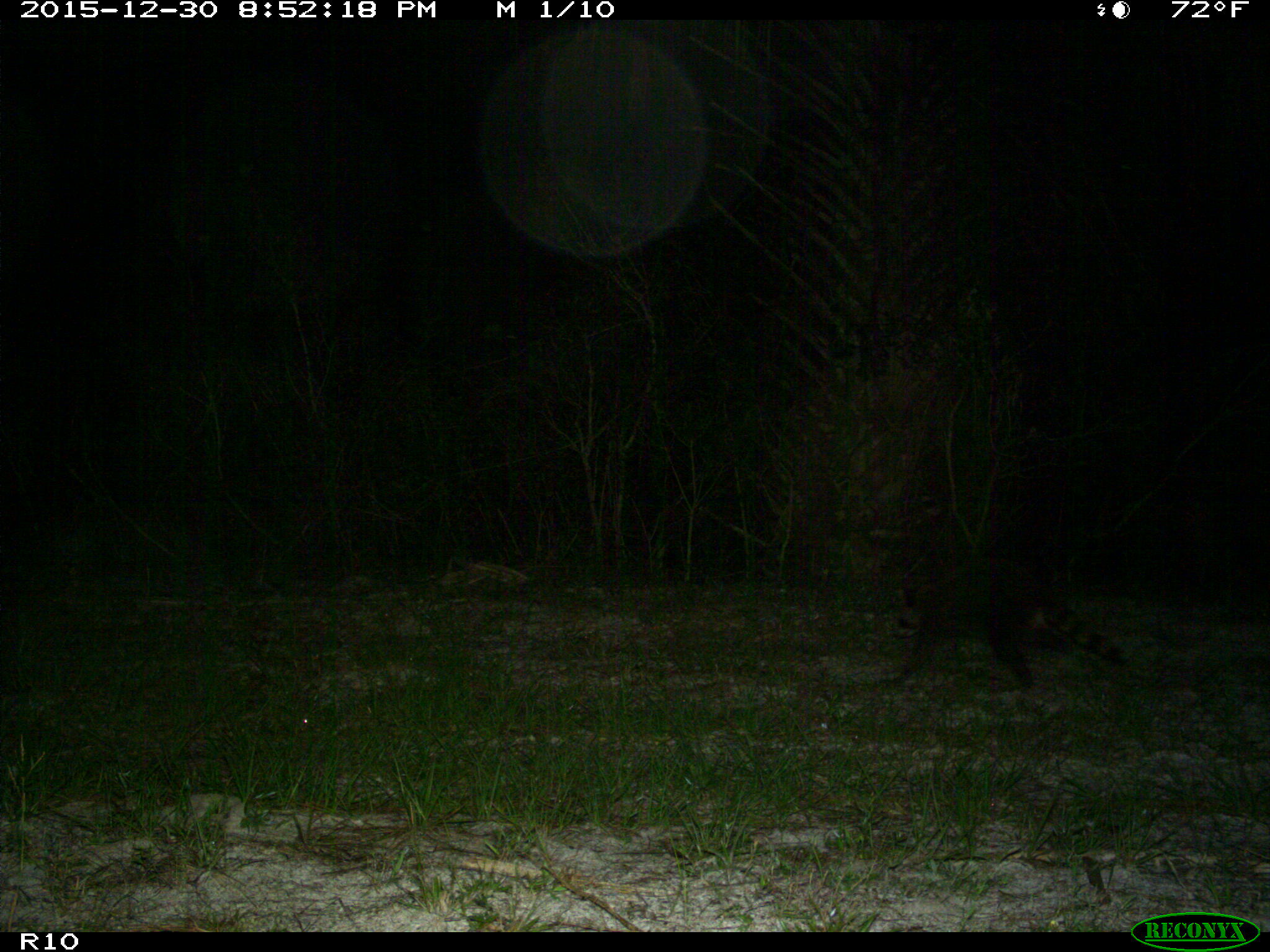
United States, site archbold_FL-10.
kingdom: Animalia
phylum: Chordata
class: Mammalia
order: Carnivora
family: Procyonidae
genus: Procyon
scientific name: Procyon lotor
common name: common raccoon